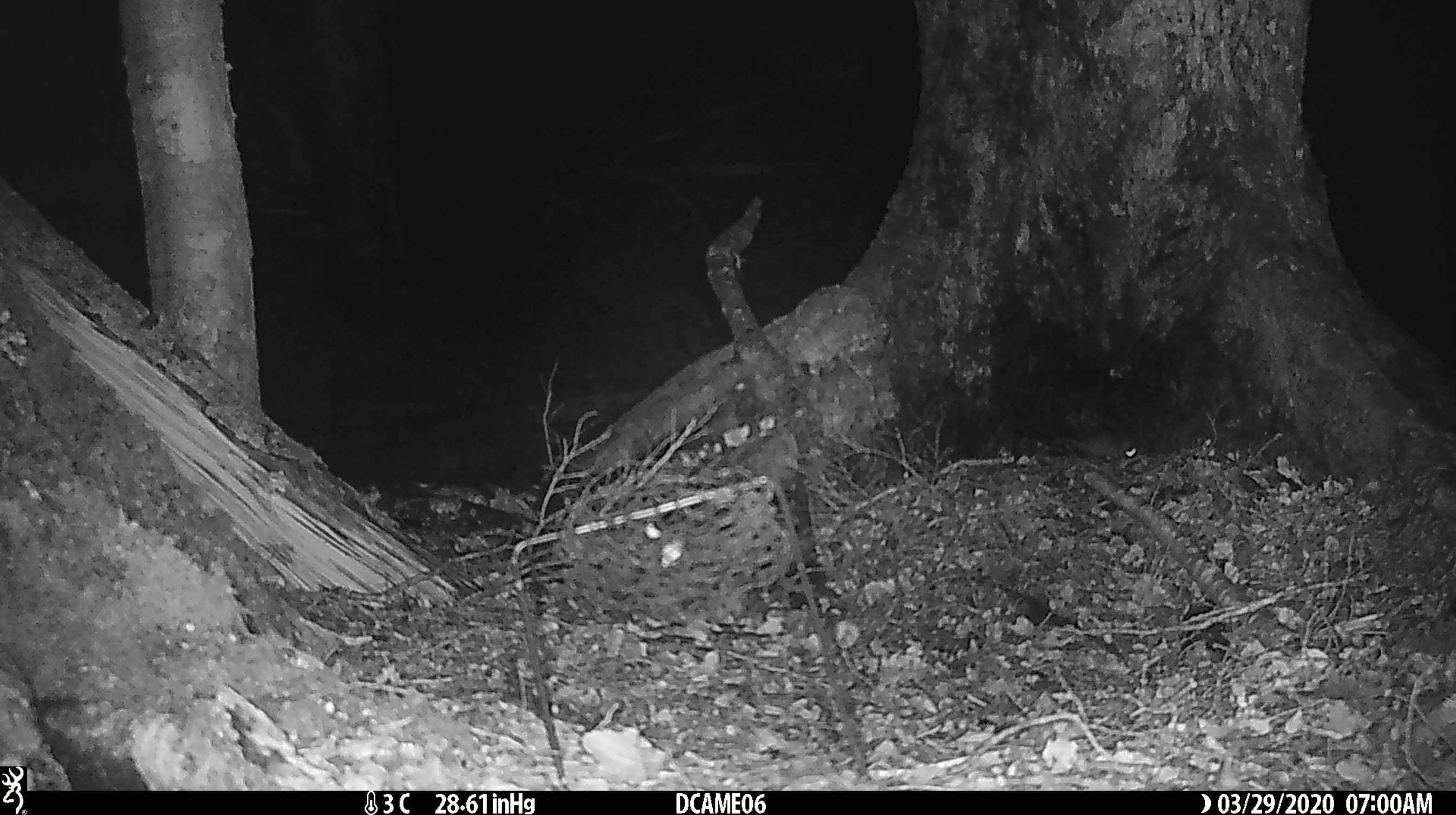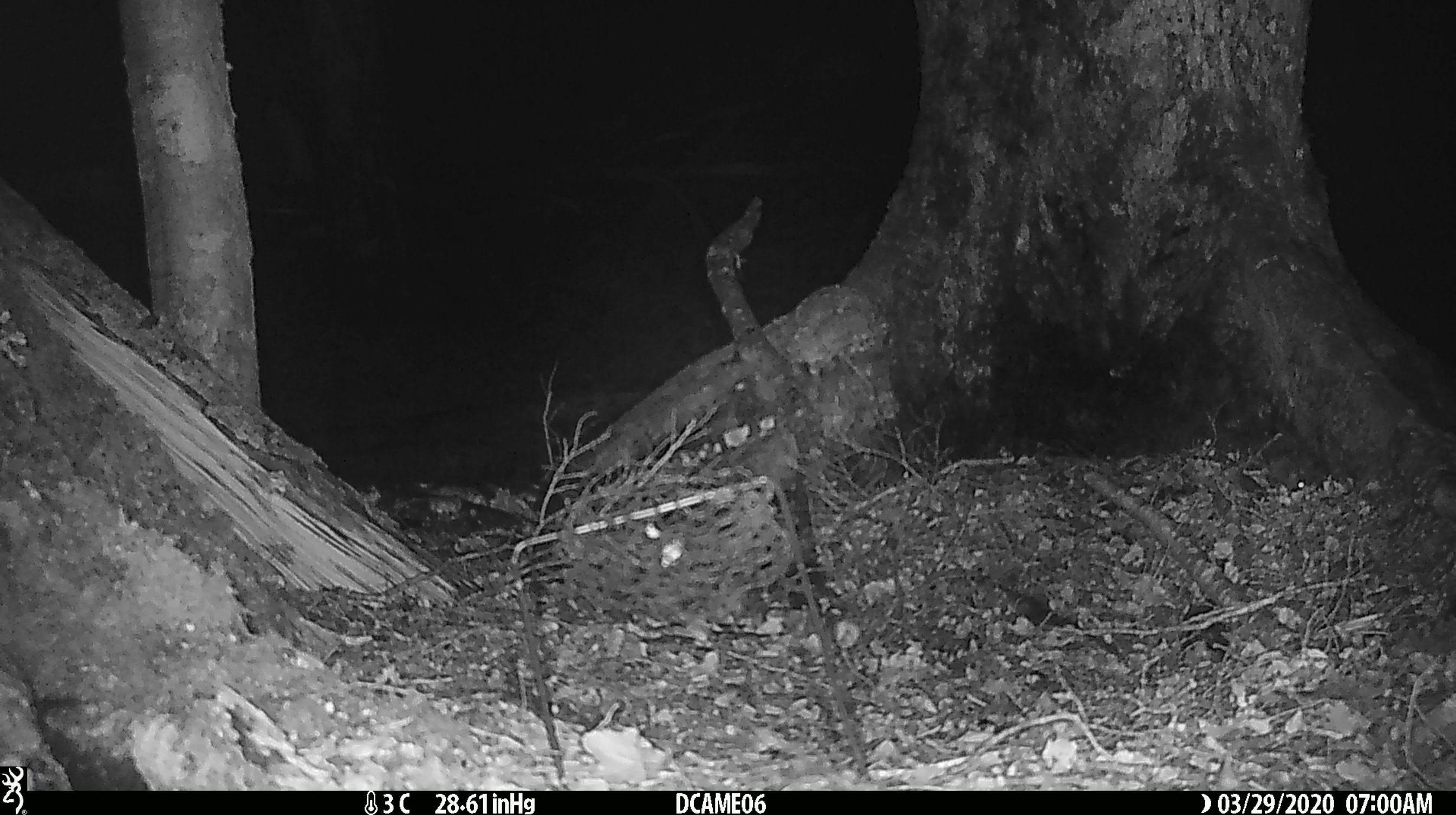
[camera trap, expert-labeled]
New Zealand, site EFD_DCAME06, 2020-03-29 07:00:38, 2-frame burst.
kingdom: Animalia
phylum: Chordata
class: Mammalia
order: Rodentia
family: Muridae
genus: Mus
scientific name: Mus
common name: mouse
Mouse (Mus).